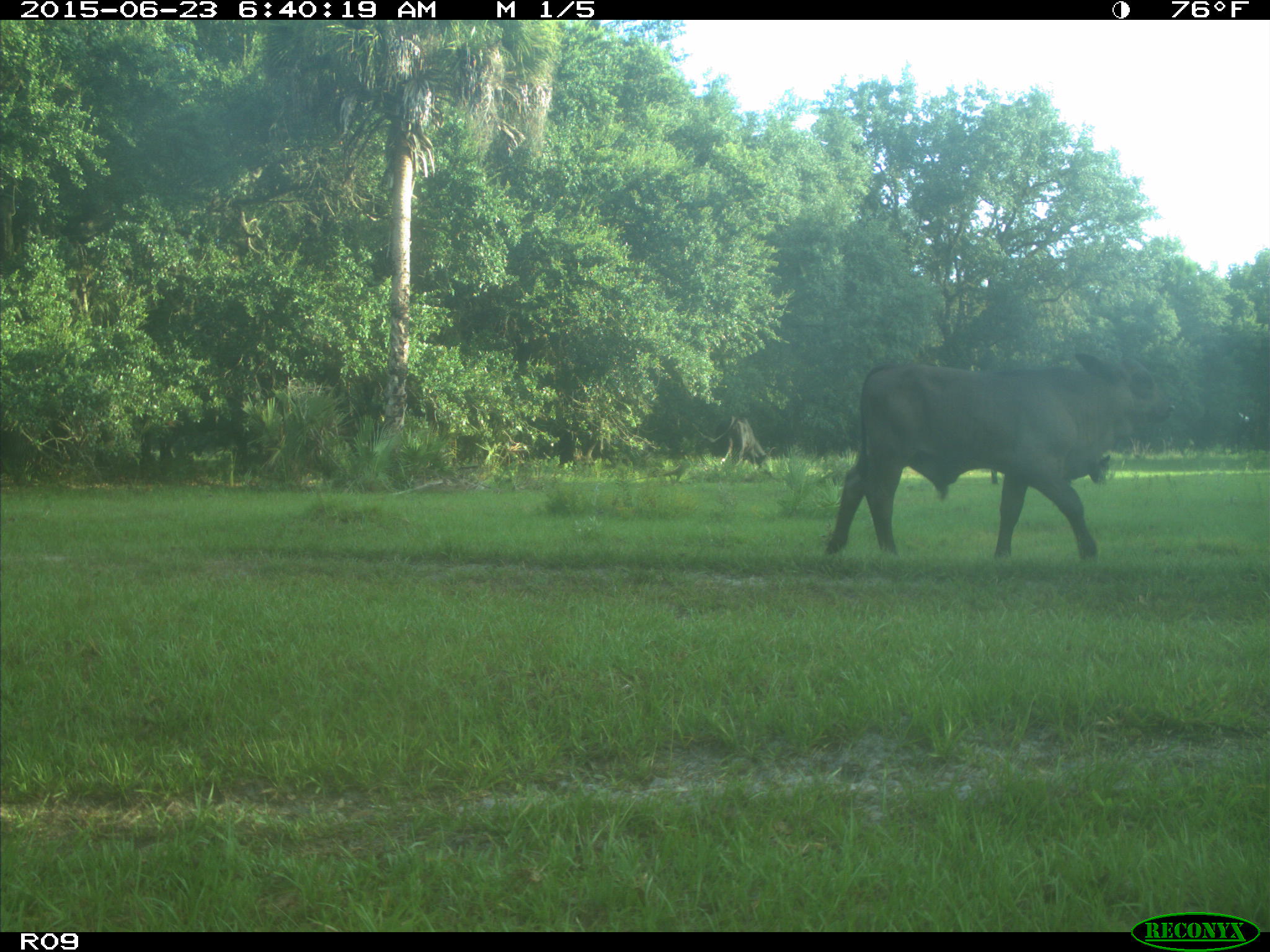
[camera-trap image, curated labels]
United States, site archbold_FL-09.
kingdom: Animalia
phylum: Chordata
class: Mammalia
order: Artiodactyla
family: Bovidae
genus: Bos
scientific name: Bos taurus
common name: domestic cow